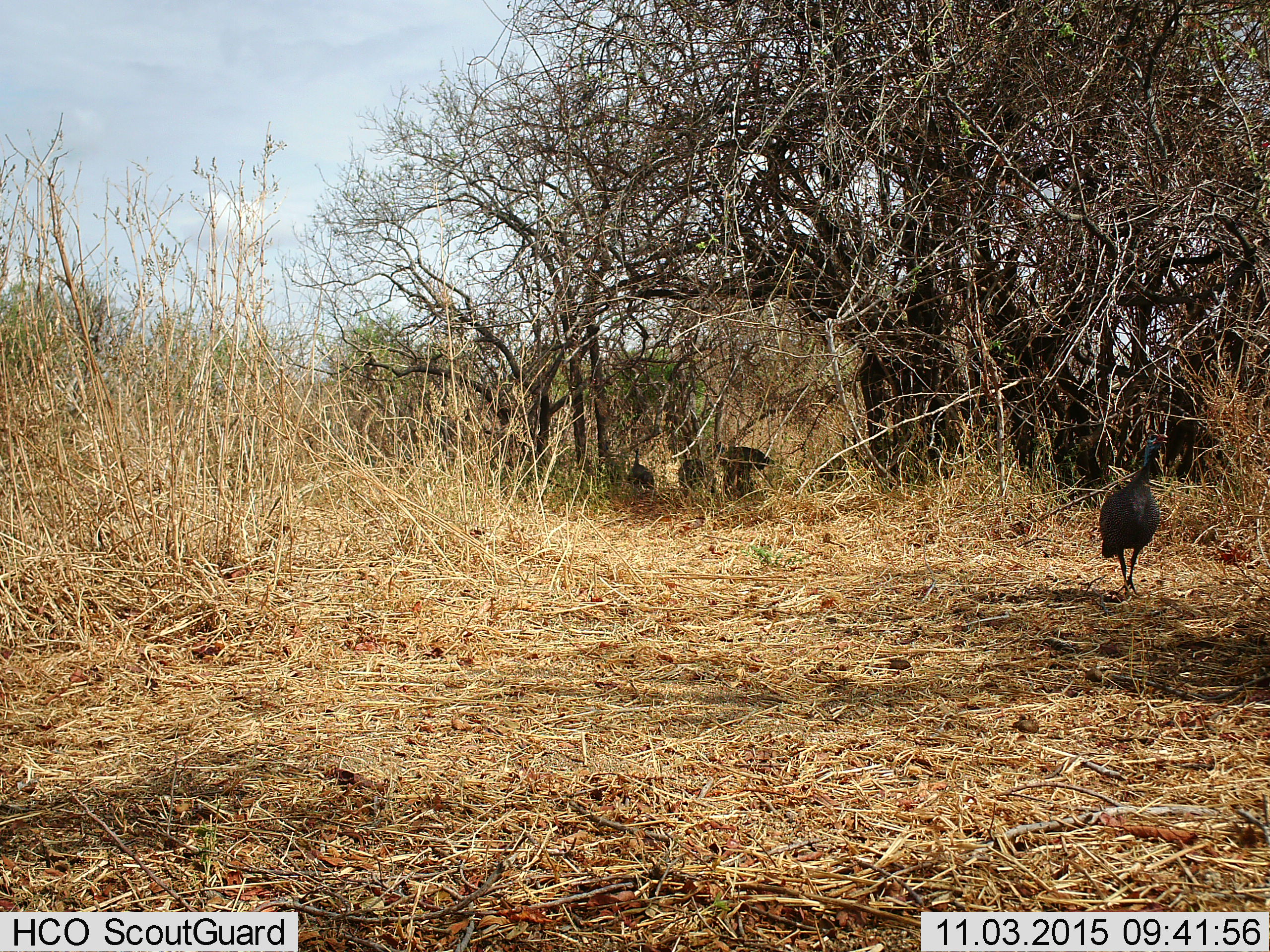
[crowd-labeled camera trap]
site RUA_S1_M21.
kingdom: Animalia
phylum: Chordata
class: Aves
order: Galliformes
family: Numididae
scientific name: Numididae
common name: guineafowl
Guineafowl (Numididae), count 4. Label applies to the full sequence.